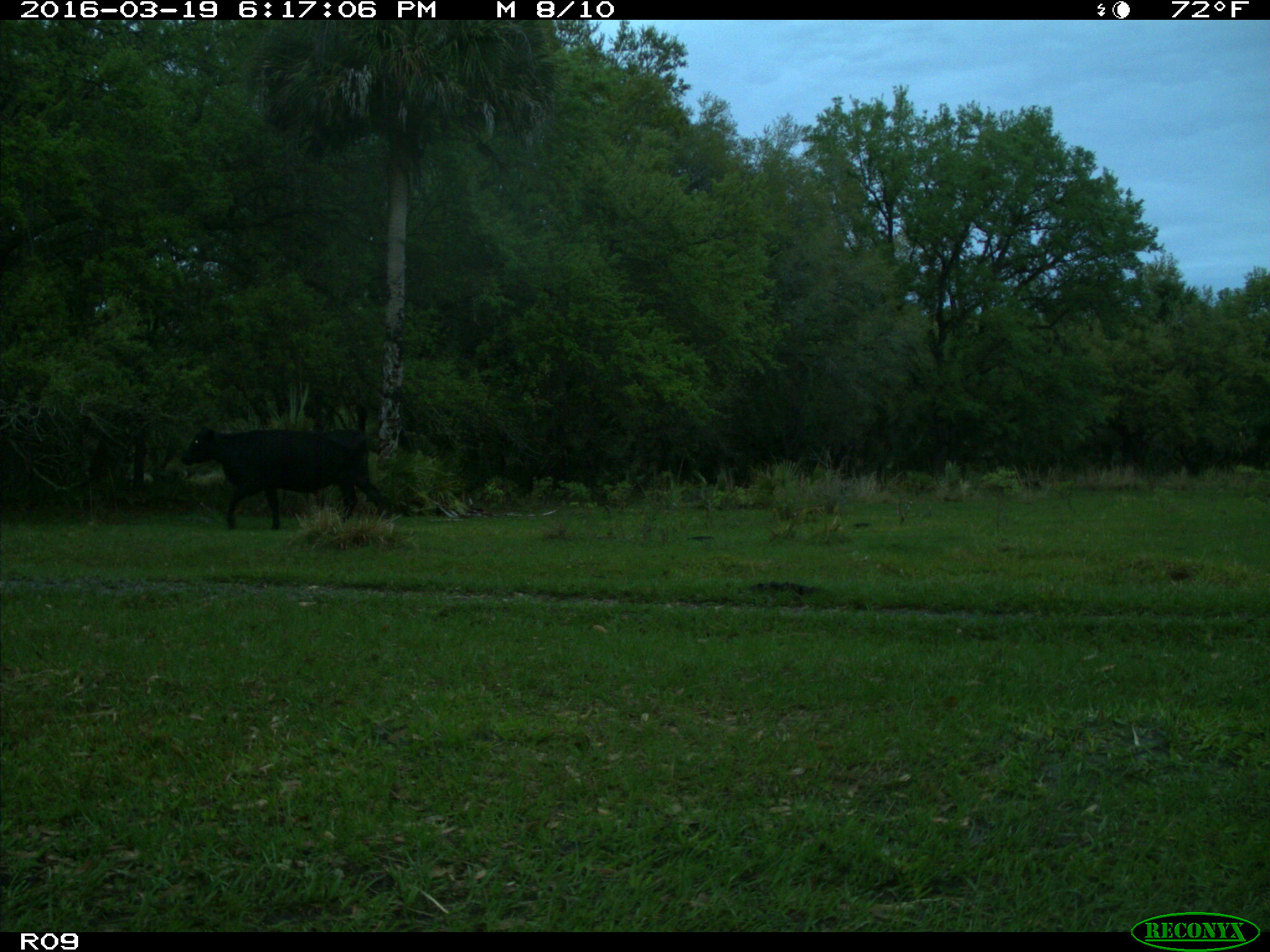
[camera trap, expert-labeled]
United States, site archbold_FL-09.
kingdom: Animalia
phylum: Chordata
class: Mammalia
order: Artiodactyla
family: Bovidae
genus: Bos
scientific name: Bos taurus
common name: domestic cow